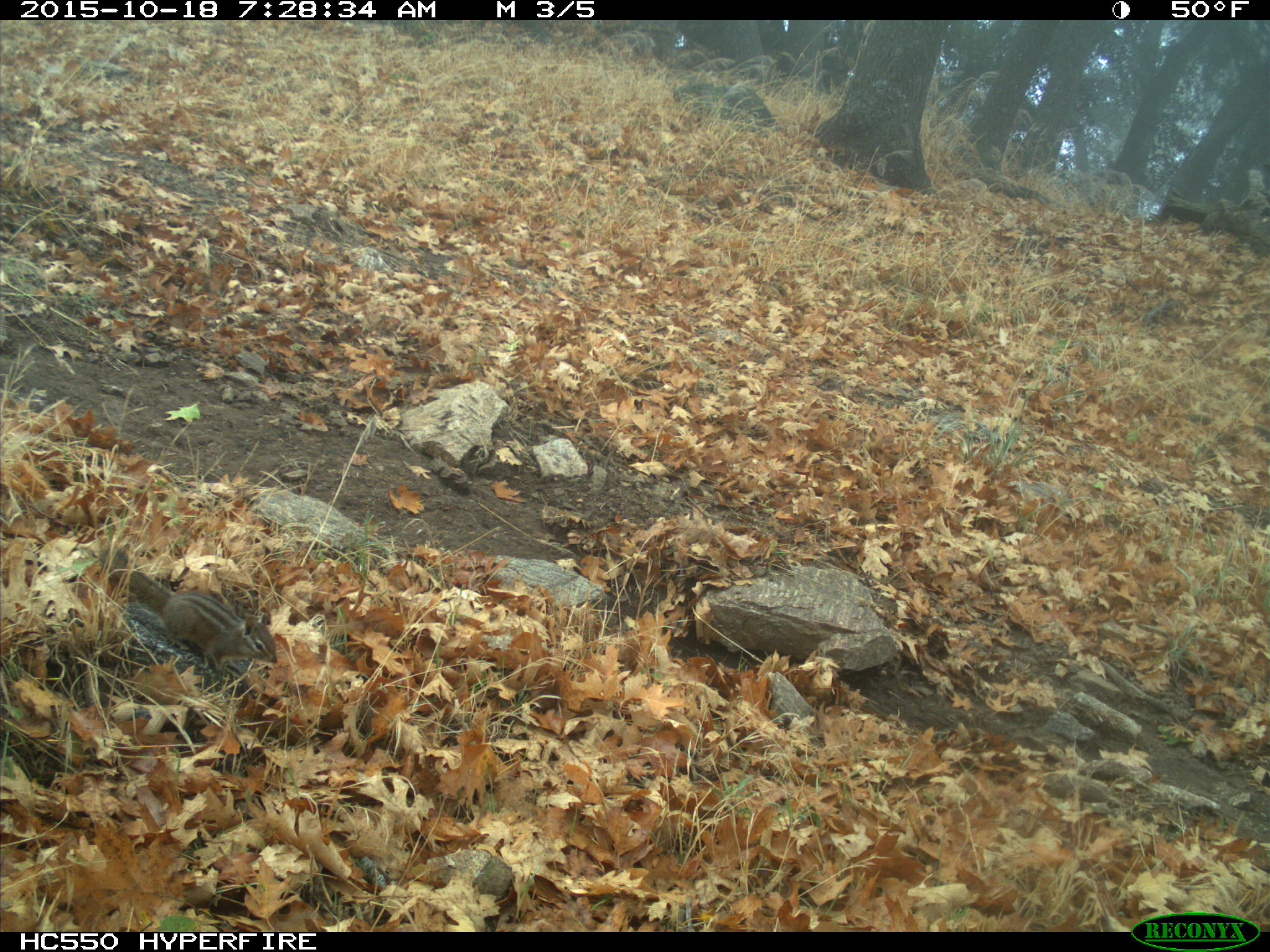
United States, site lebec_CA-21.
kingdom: Animalia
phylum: Chordata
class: Mammalia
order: Rodentia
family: Sciuridae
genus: Tamias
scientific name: Tamias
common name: chipmunk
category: unidentified chipmunk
Unidentified chipmunk (chipmunk) (Tamias).